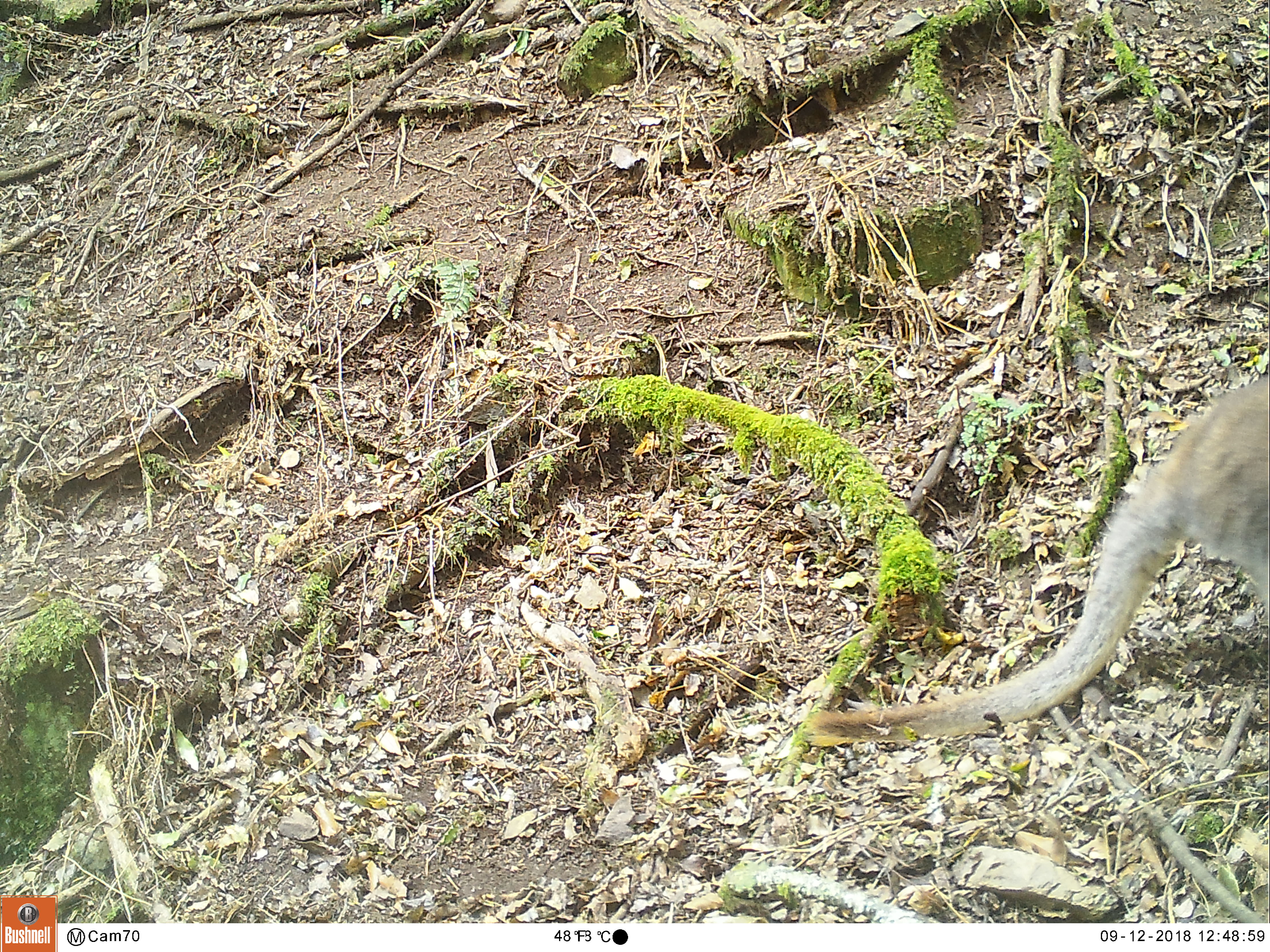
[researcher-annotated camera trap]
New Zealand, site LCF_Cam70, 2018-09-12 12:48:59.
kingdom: Animalia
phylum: Chordata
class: Mammalia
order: Diprotodontia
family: Macropodidae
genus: Notamacropus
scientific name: Notamacropus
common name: wallaby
Wallaby (Notamacropus).